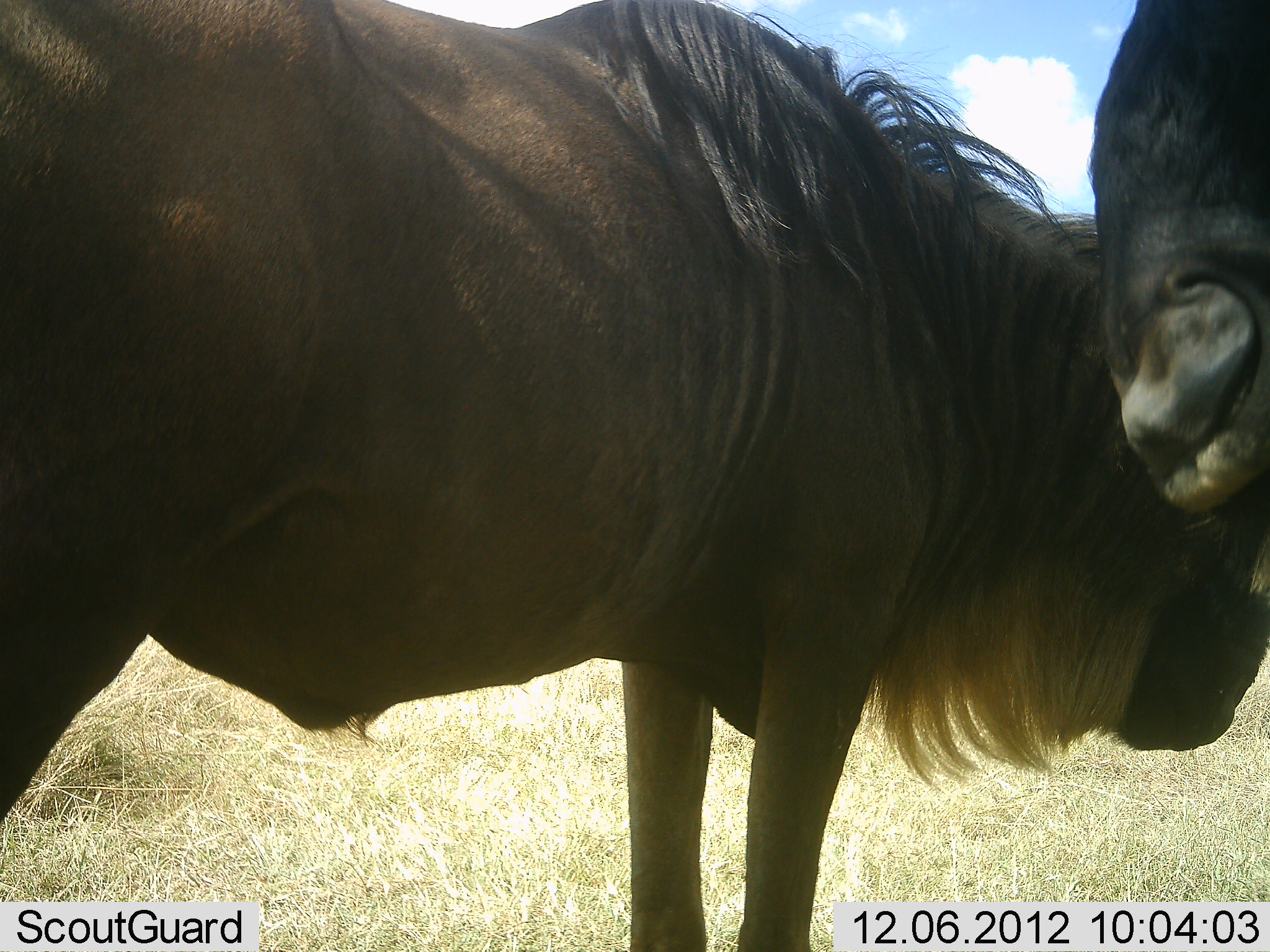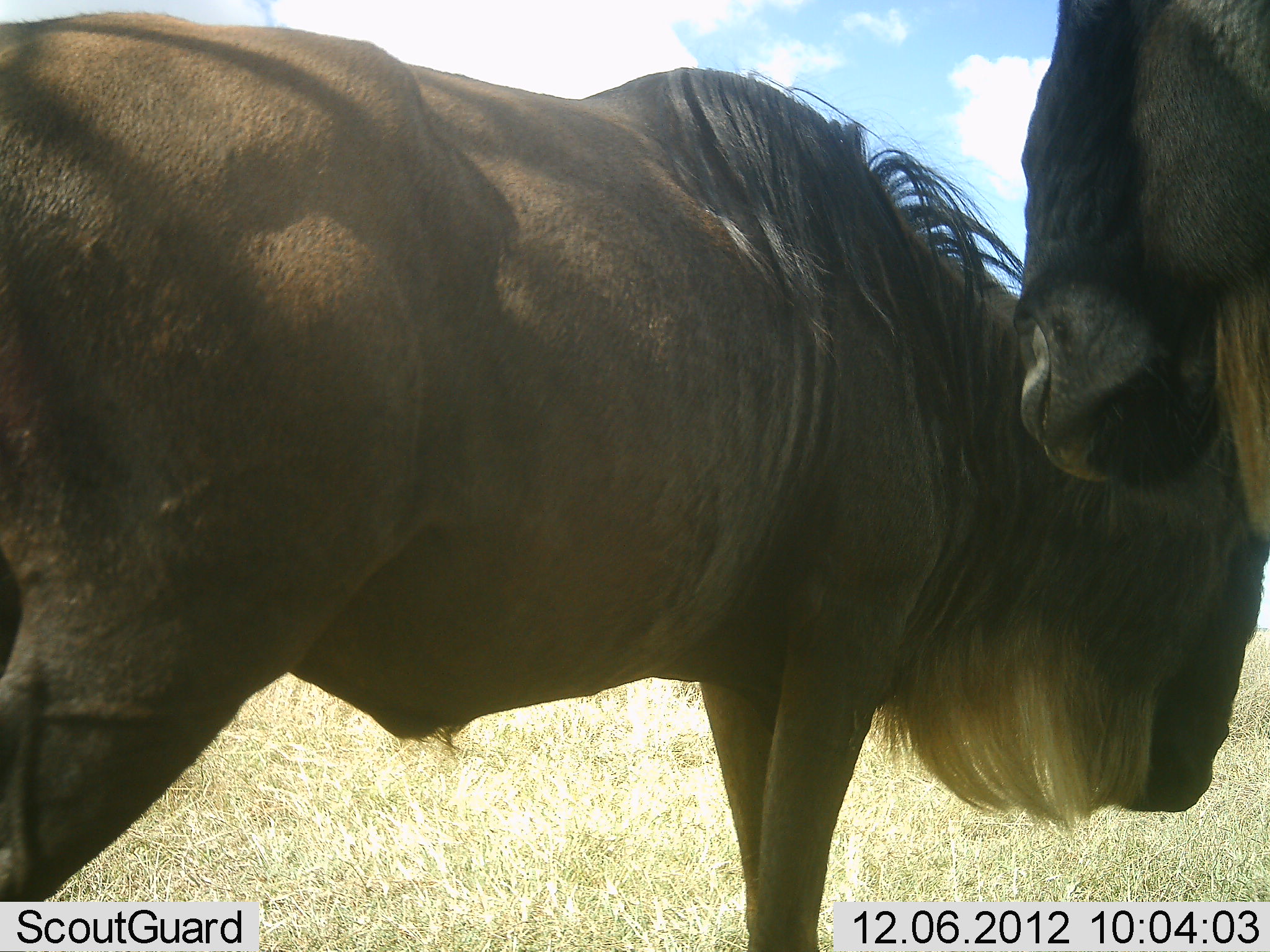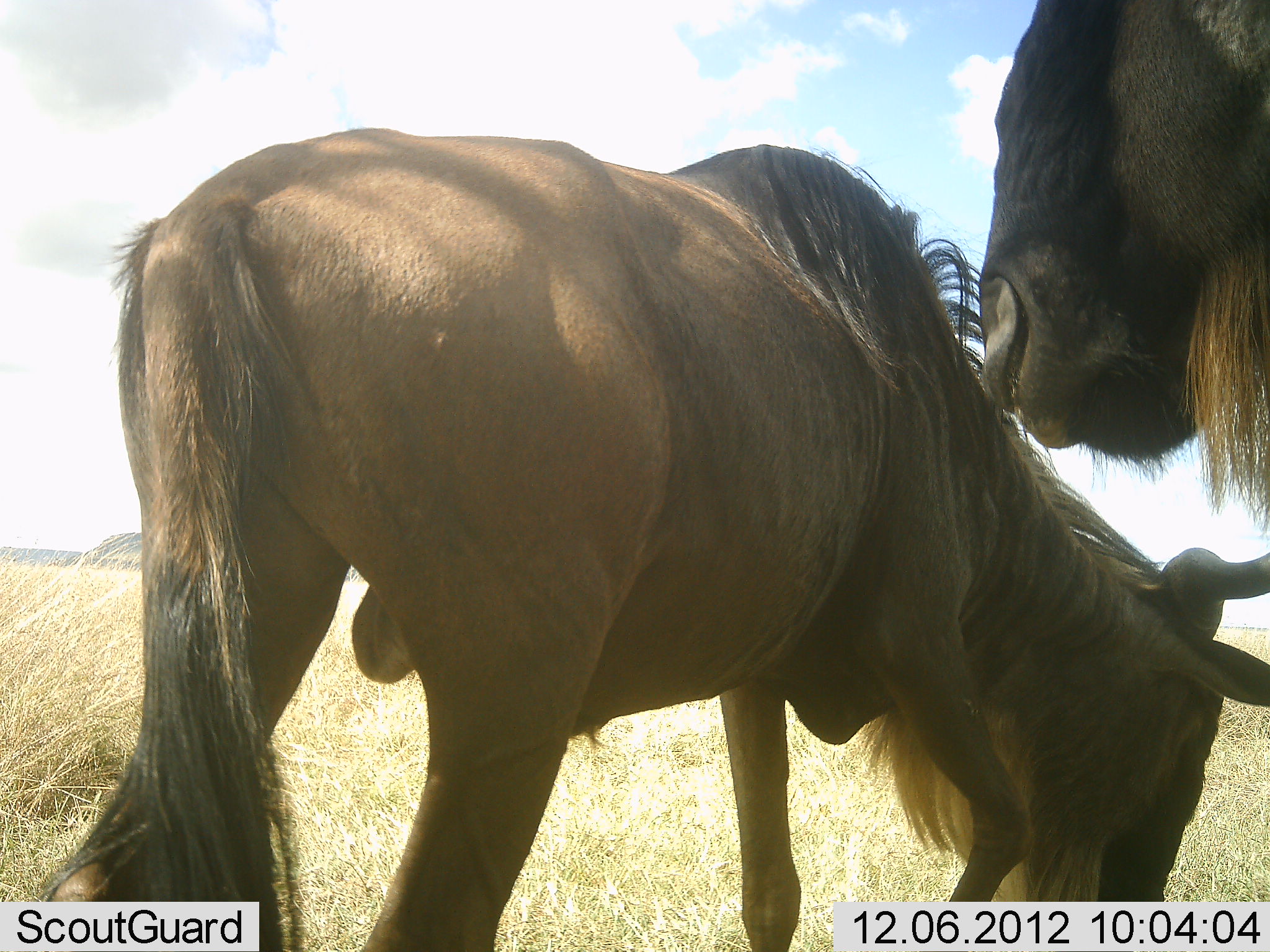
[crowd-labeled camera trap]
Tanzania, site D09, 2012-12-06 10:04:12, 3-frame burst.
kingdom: Animalia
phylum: Chordata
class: Mammalia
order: Artiodactyla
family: Bovidae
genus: Connochaetes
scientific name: Connochaetes taurinus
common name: blue wildebeest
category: wildebeest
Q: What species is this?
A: Wildebeest (blue wildebeest) (Connochaetes taurinus).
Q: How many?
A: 2.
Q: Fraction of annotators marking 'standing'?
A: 80%.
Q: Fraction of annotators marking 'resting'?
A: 10%.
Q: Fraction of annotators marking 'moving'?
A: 20%.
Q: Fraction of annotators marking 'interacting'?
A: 10%.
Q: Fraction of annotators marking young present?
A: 0%.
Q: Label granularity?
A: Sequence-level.